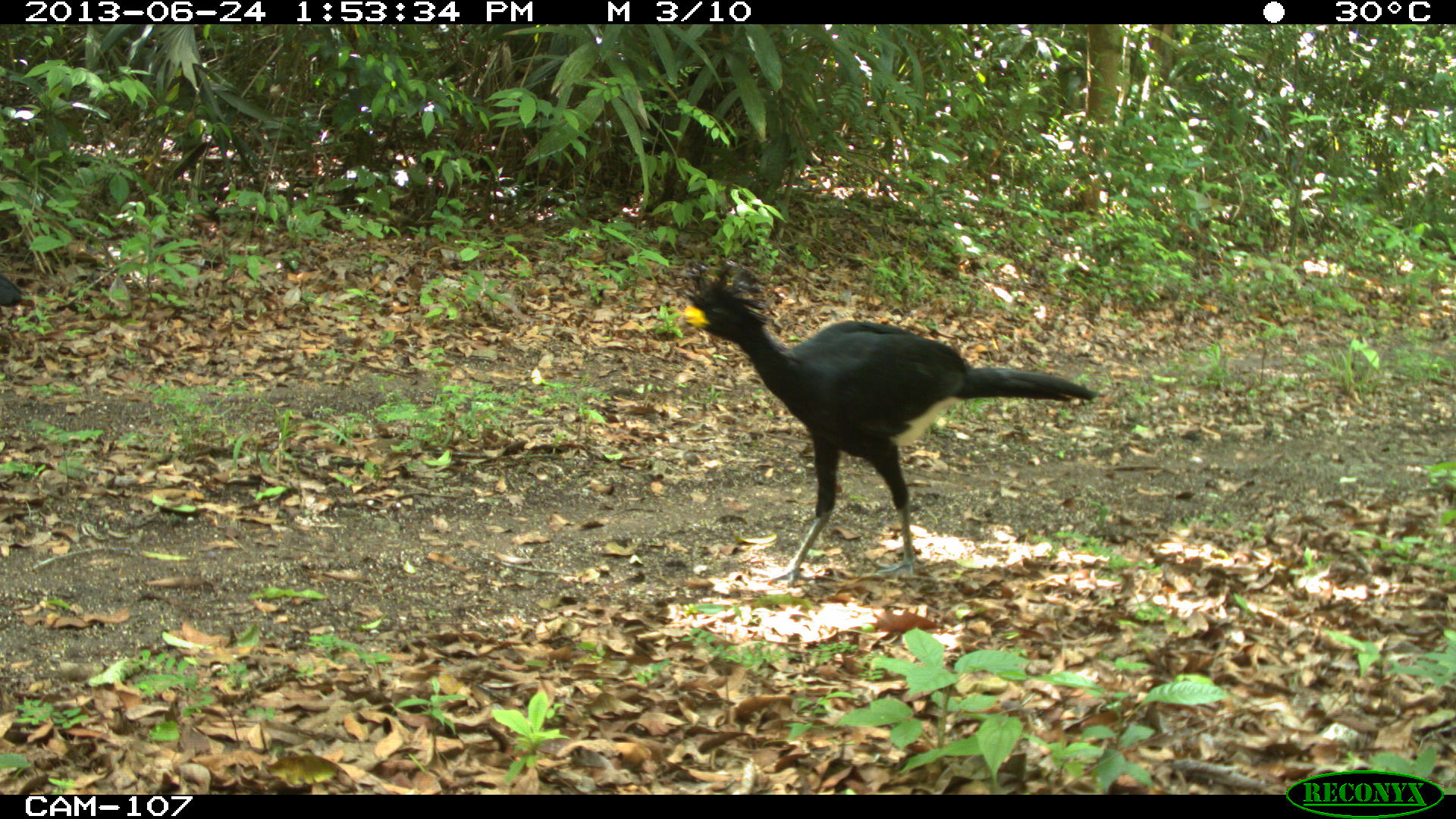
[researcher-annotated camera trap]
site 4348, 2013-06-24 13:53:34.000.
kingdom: Animalia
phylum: Chordata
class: Aves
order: Galliformes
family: Cracidae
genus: Crax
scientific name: Crax rubra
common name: great curassow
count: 2